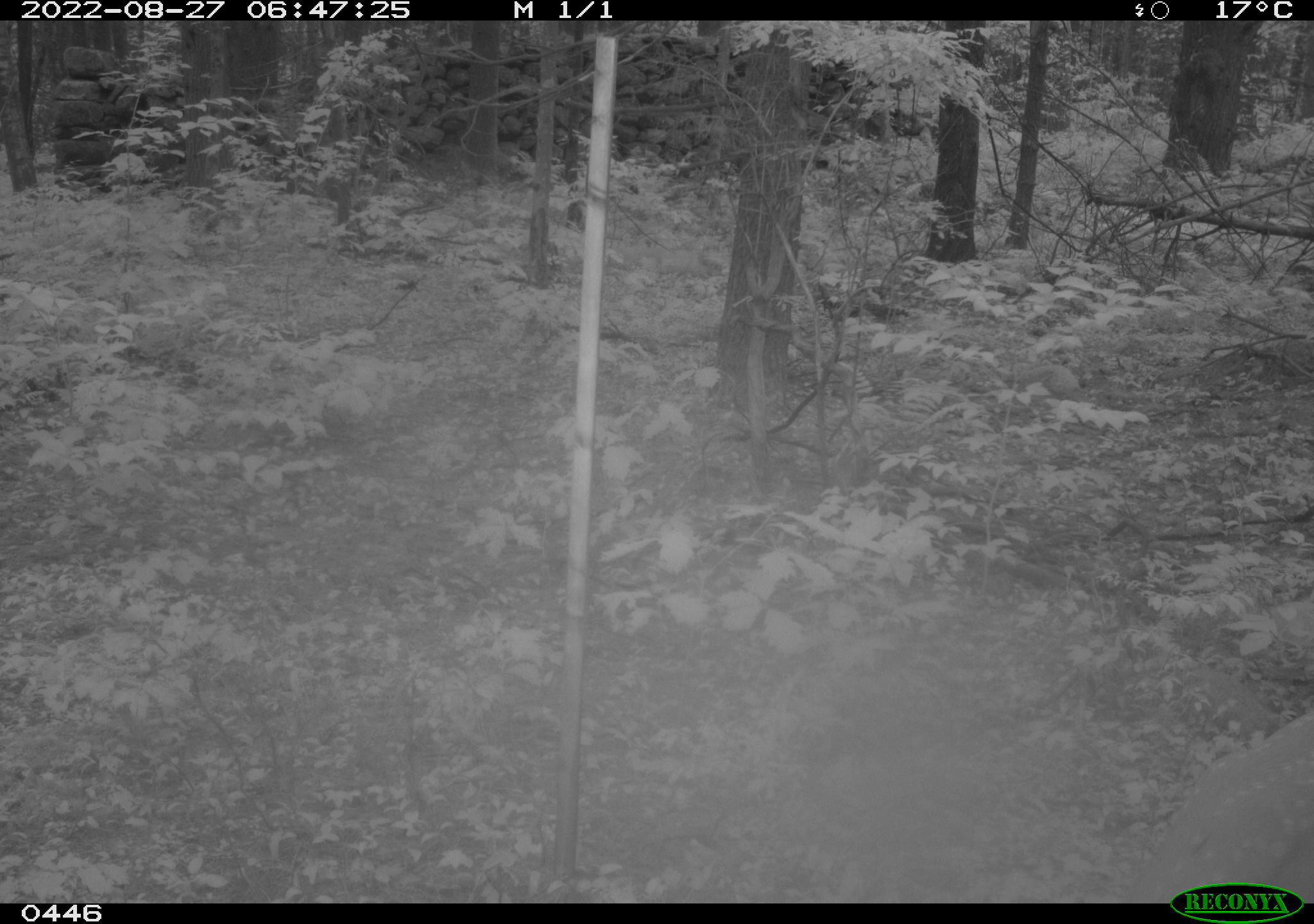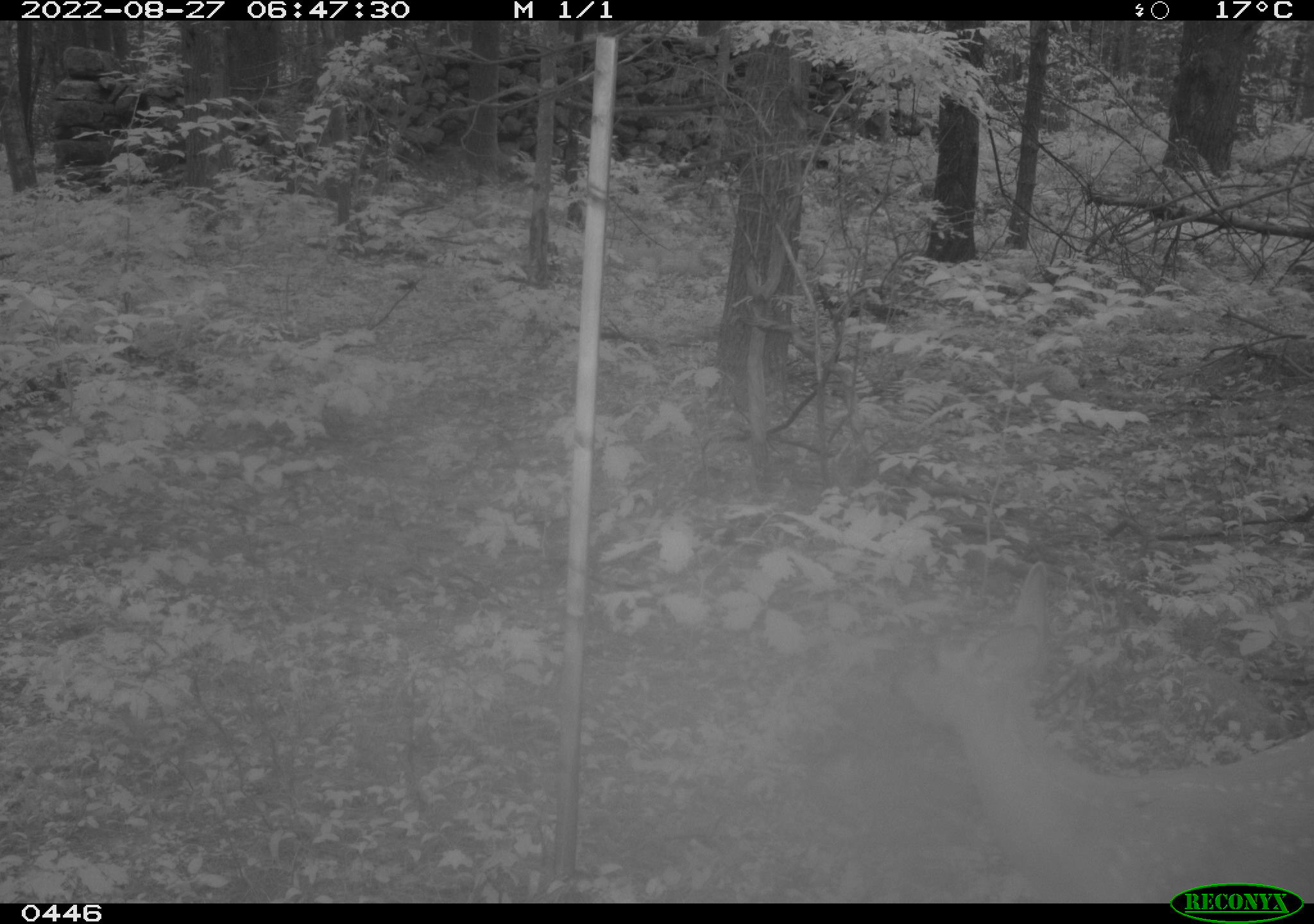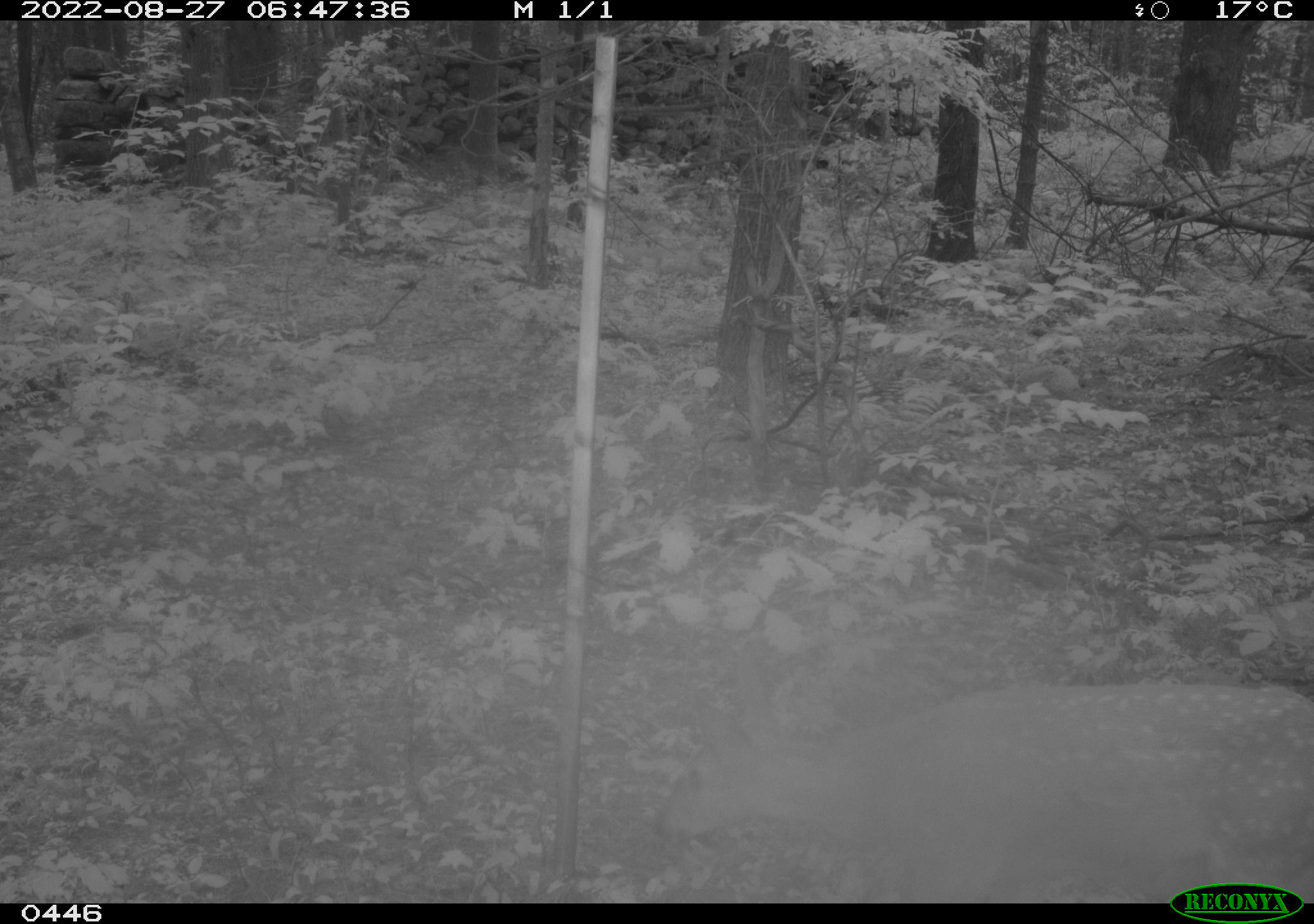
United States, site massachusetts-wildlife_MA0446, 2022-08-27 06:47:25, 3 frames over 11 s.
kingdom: Animalia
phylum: Chordata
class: Mammalia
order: Artiodactyla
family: Cervidae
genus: Odocoileus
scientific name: Odocoileus virginianus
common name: white-tailed deer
White-tailed deer (Odocoileus virginianus).